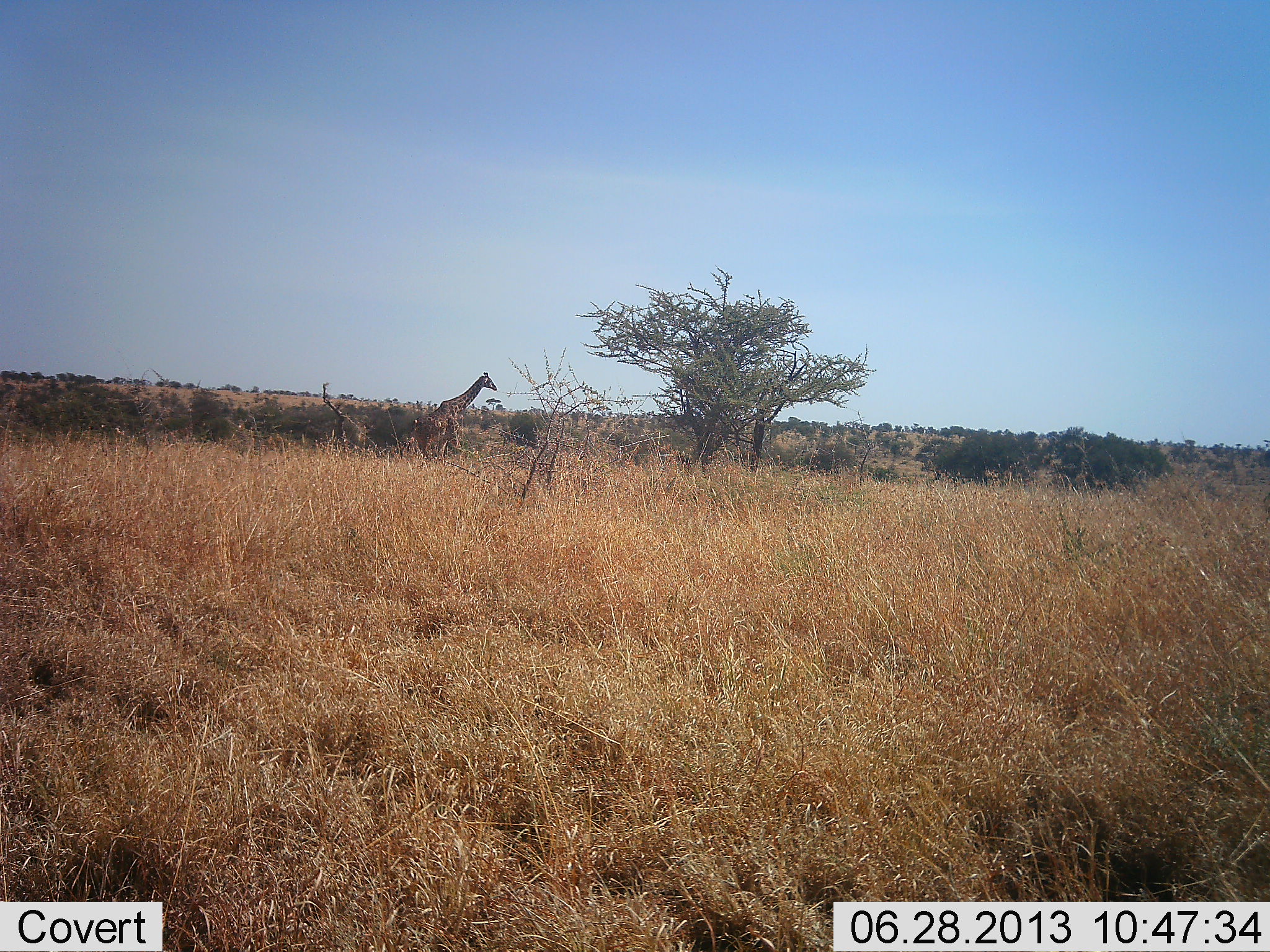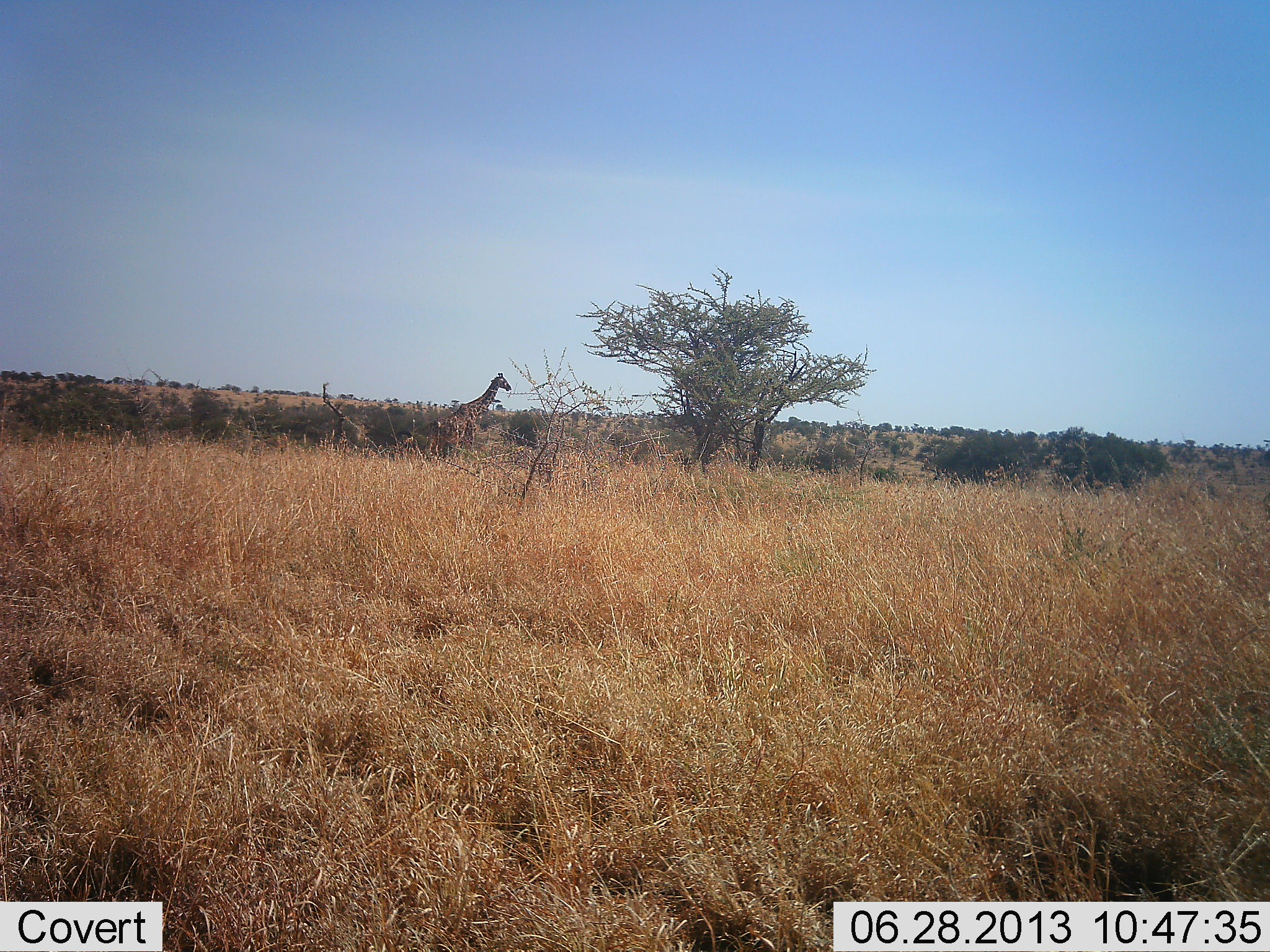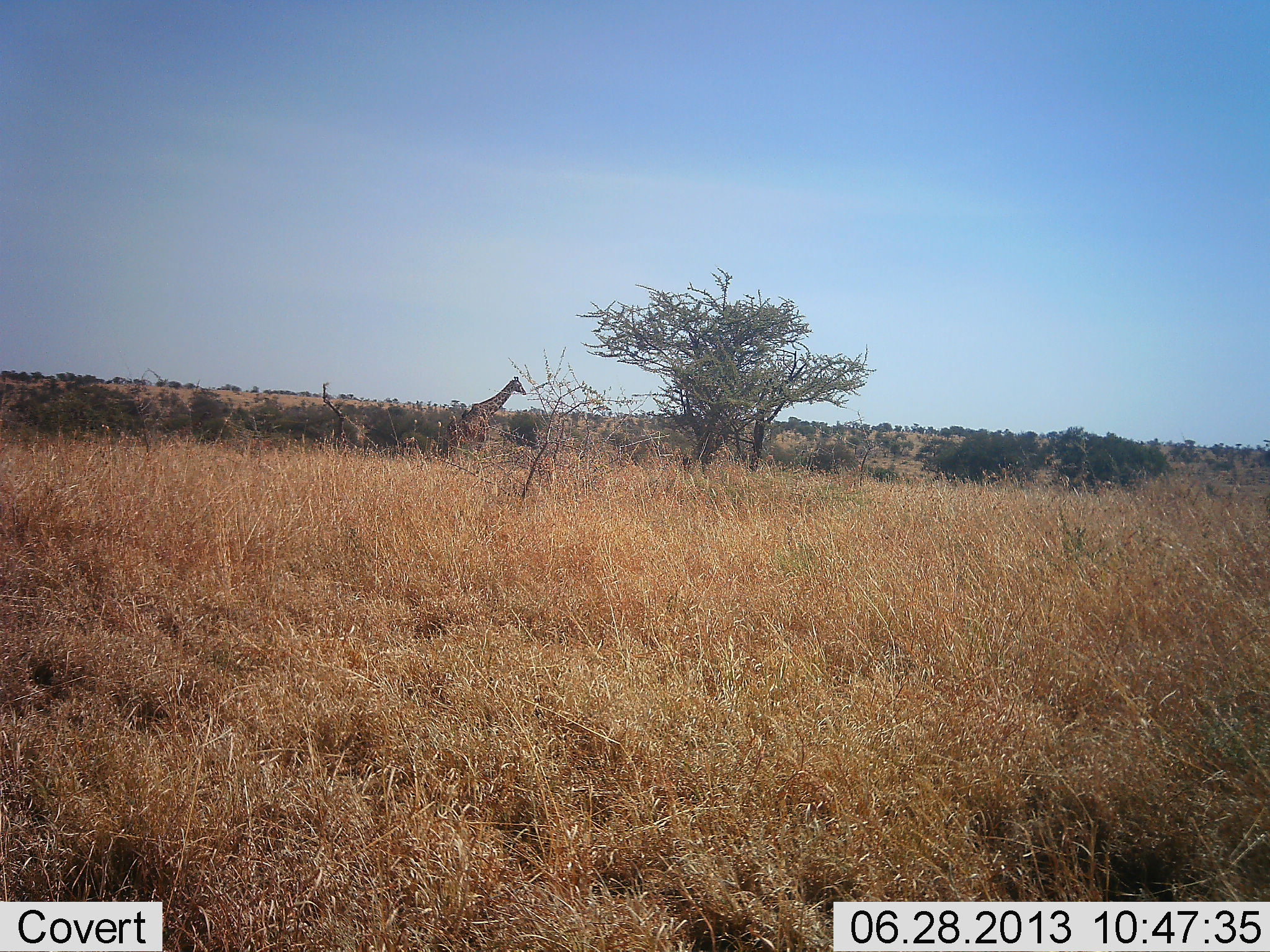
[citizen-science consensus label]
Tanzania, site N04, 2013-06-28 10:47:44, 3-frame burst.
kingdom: Animalia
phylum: Chordata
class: Mammalia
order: Artiodactyla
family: Giraffidae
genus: Giraffa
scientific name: Giraffa camelopardalis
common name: giraffe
Giraffe (Giraffa camelopardalis), count 1. Behavior (volunteer vote fractions): standing 8%, resting 0%, moving 96%, interacting 0%. Young present (vote fraction): 4%. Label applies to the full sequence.